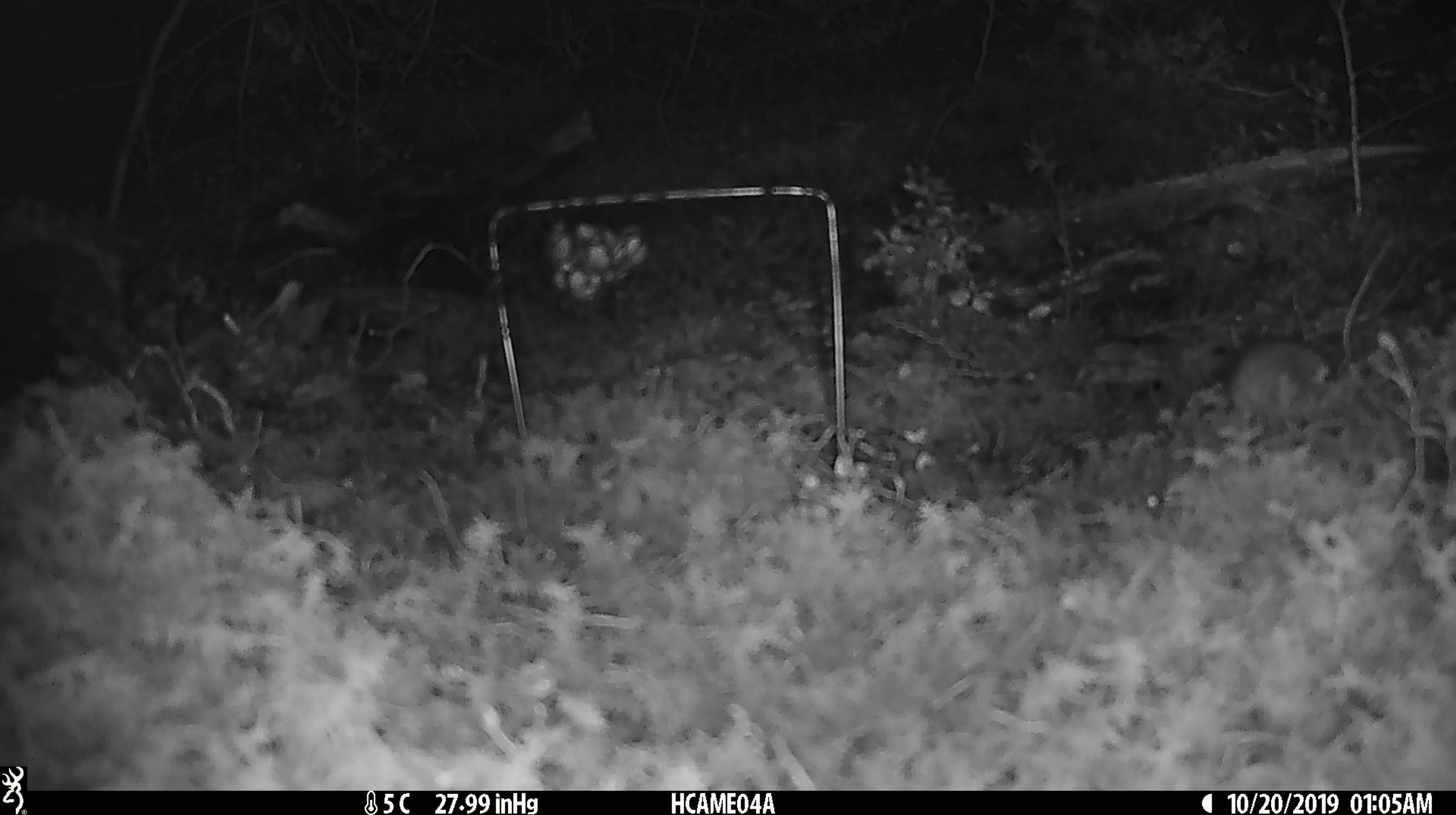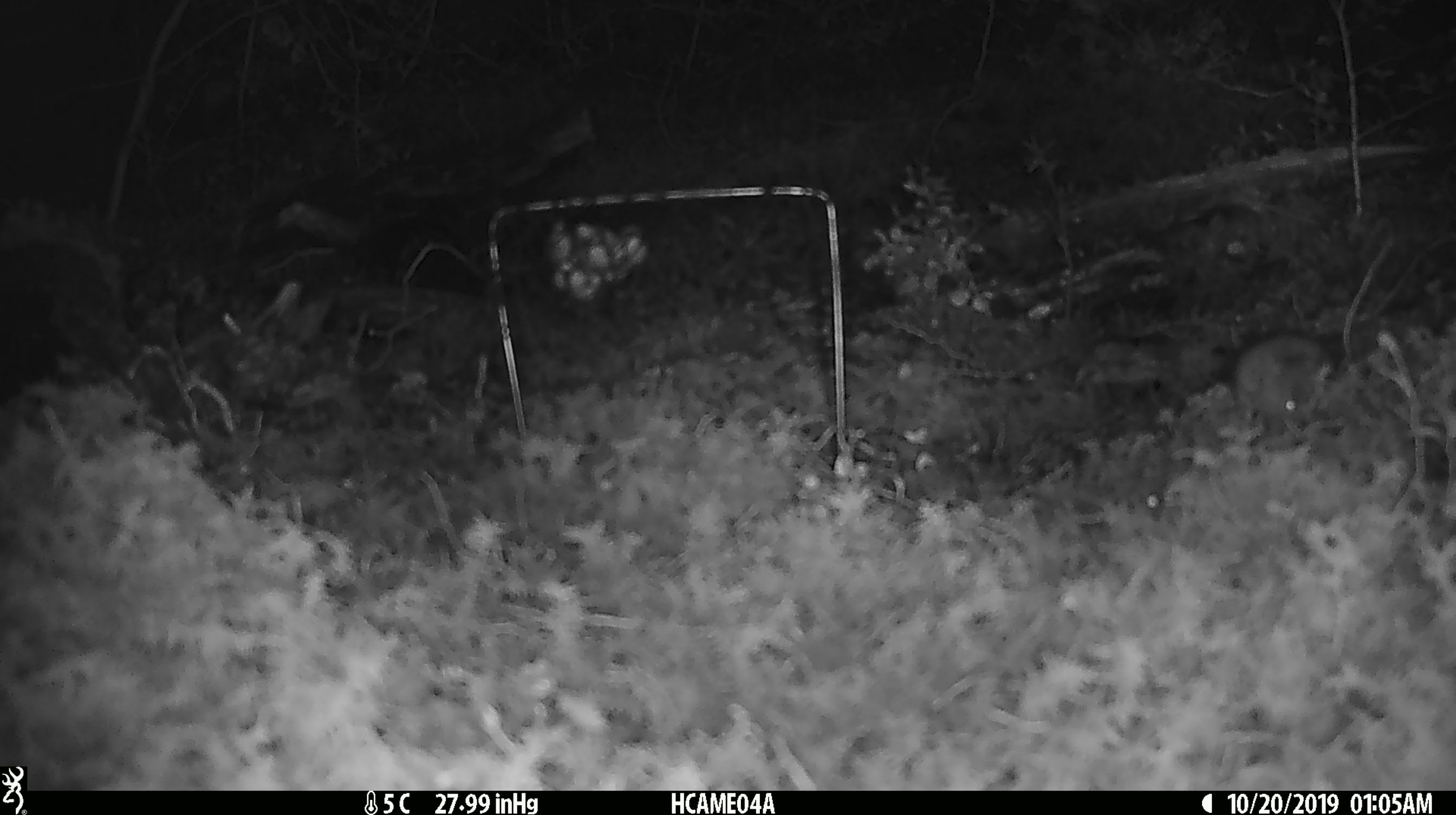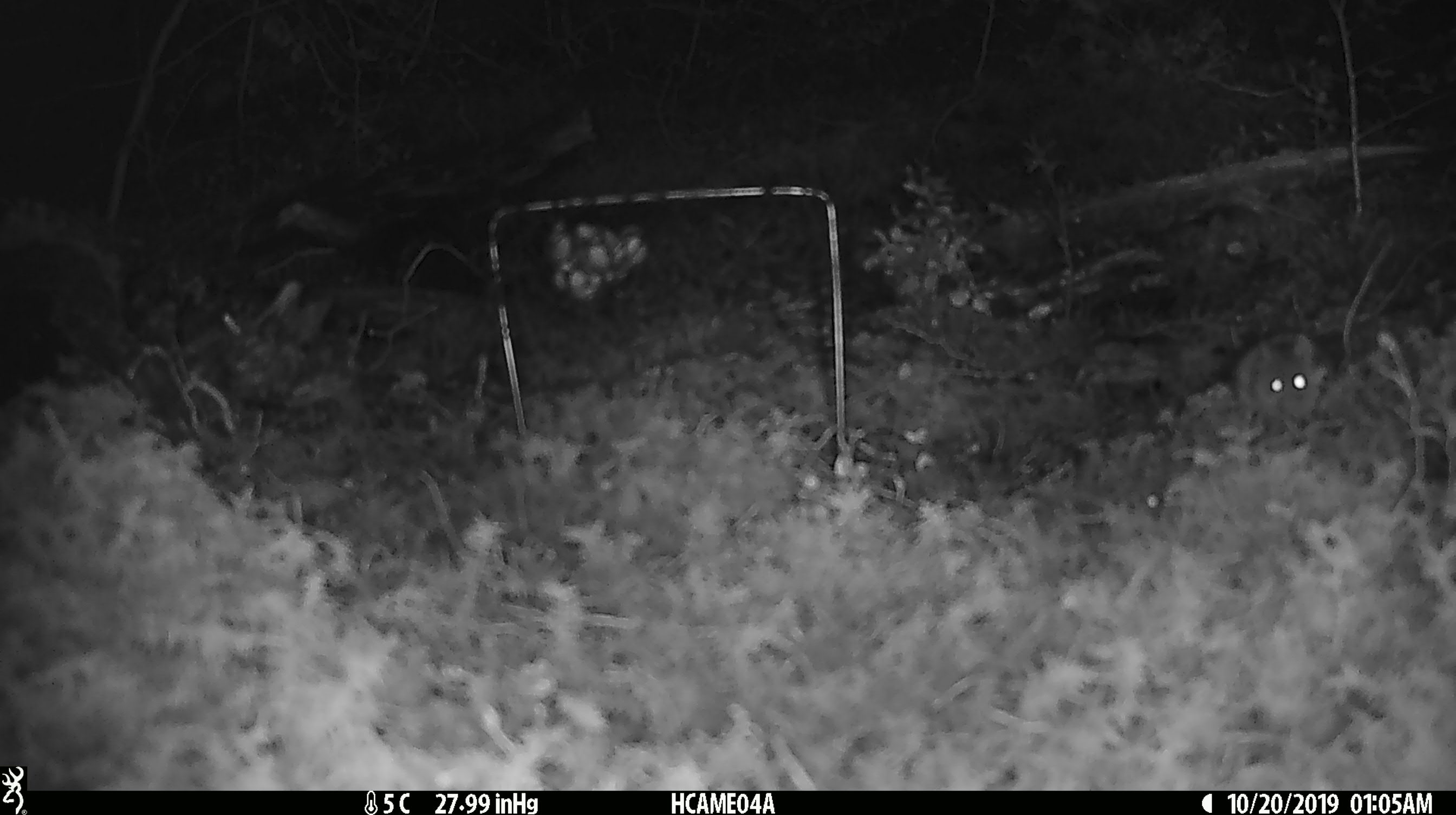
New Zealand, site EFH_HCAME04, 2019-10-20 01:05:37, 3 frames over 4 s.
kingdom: Animalia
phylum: Chordata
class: Mammalia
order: Rodentia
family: Muridae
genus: Mus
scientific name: Mus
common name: mouse